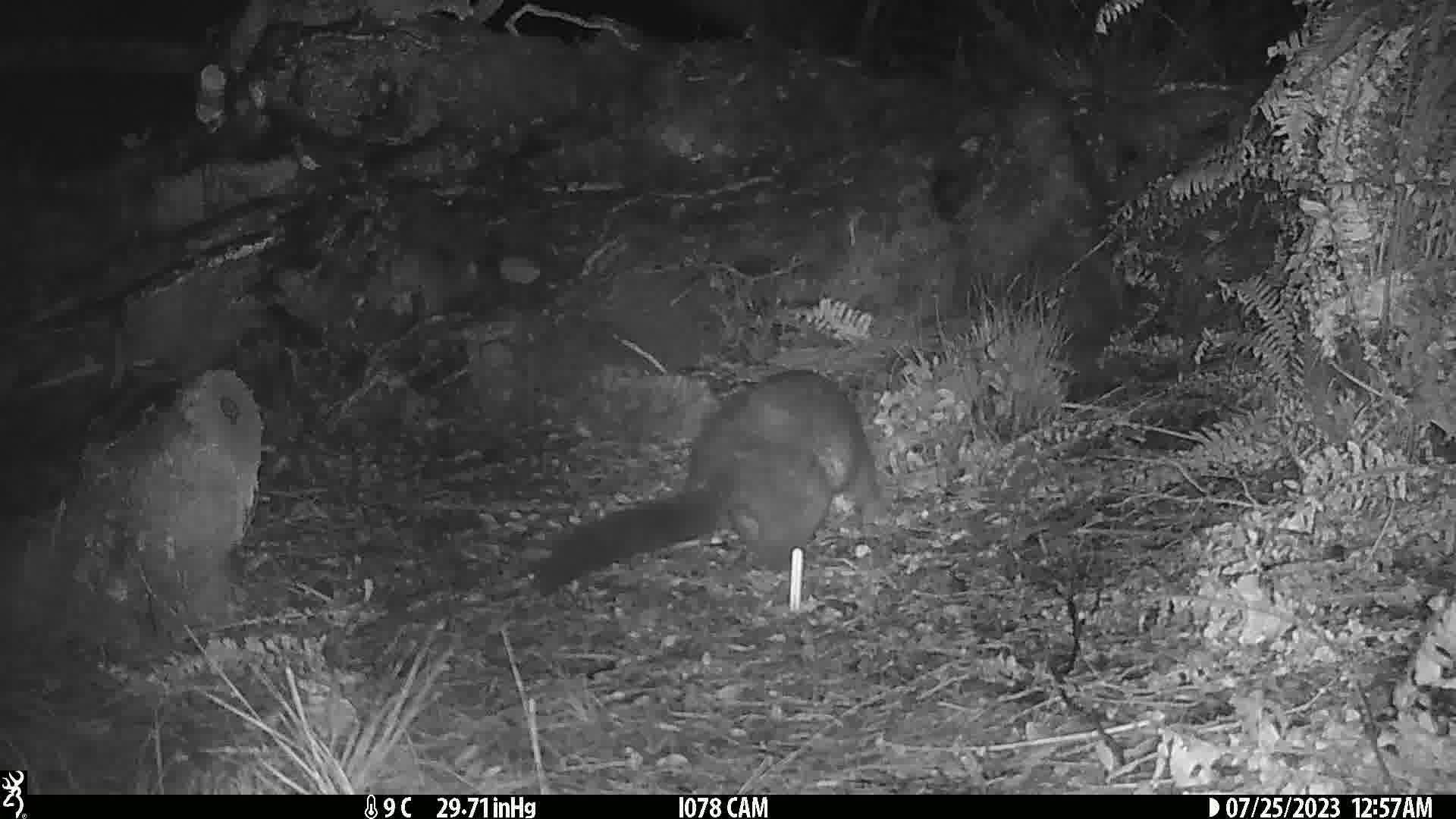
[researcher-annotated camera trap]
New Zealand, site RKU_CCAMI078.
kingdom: Animalia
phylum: Chordata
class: Mammalia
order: Diprotodontia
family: Phalangeridae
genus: Trichosurus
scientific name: Trichosurus vulpecula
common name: common brushtail possum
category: possum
Possum (common brushtail possum) (Trichosurus vulpecula).